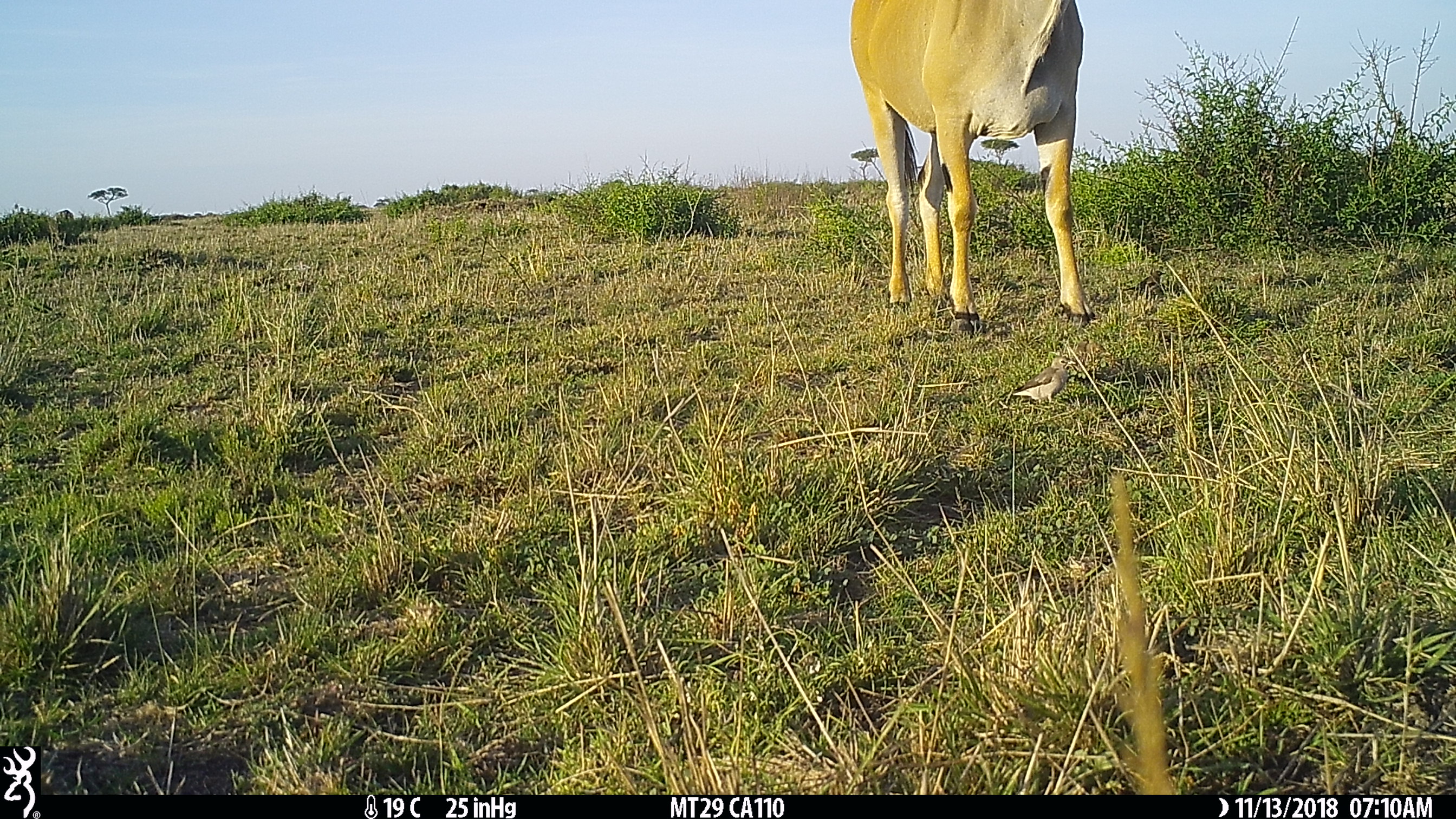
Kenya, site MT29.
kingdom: Animalia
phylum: Chordata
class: Mammalia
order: Artiodactyla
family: Bovidae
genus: Tragelaphus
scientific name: Tragelaphus oryx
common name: eland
Eland (Tragelaphus oryx).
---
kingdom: Animalia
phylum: Chordata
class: Aves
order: Passeriformes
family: Sturnidae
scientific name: Sturnidae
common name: starling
Starling (Sturnidae).